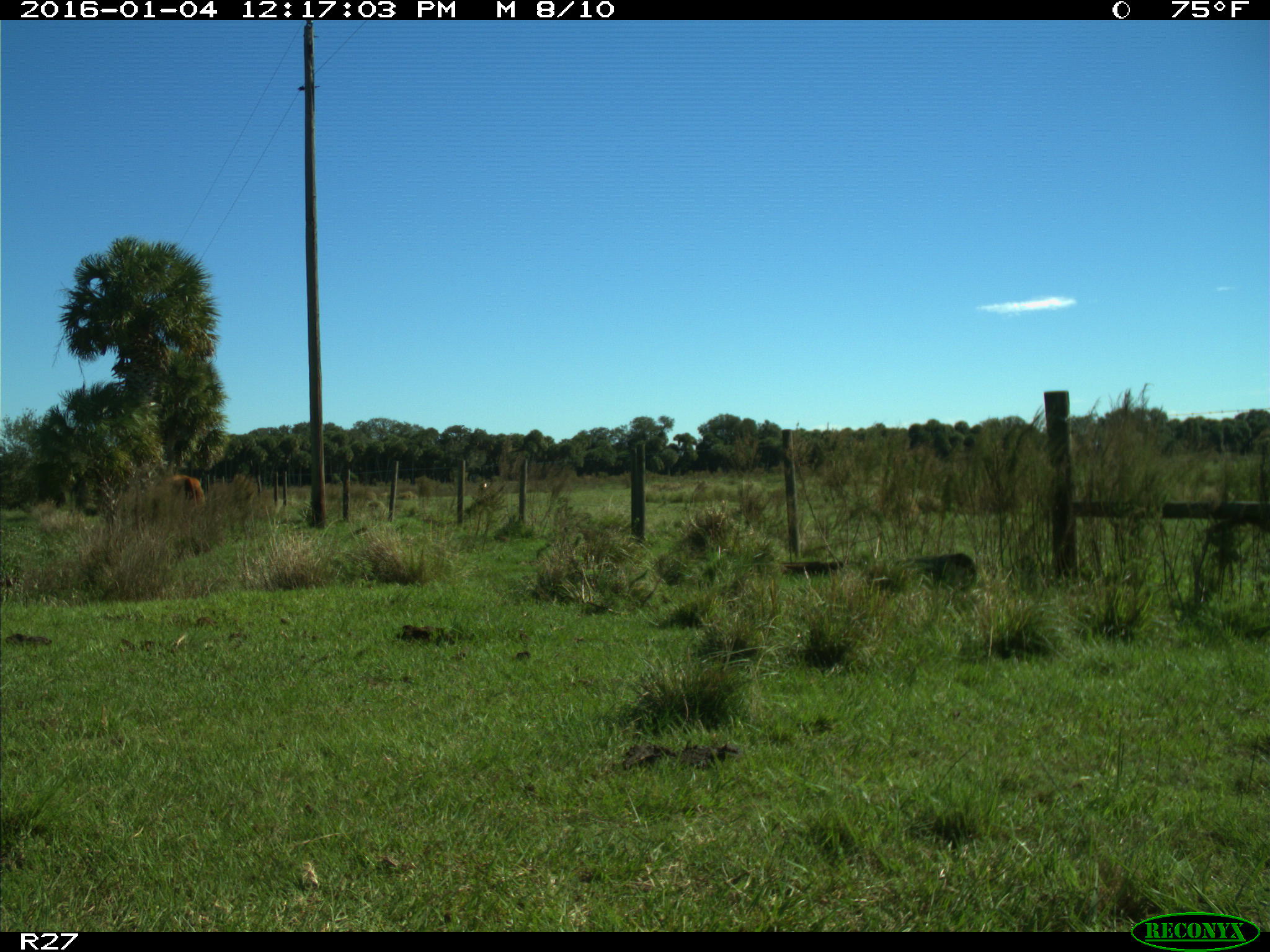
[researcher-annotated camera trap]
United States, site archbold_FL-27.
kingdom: Animalia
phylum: Chordata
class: Mammalia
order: Artiodactyla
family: Bovidae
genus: Bos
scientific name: Bos taurus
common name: domestic cow